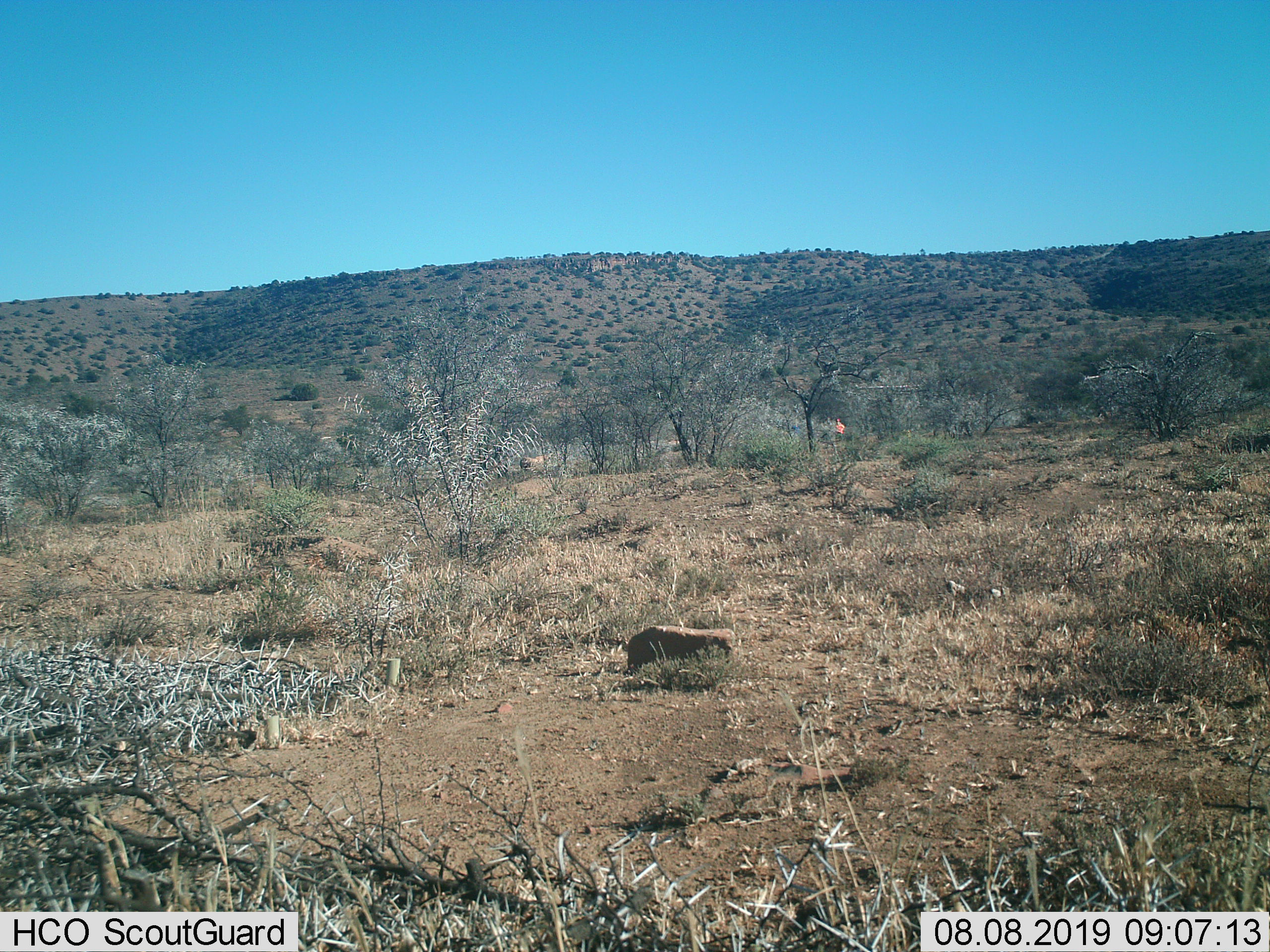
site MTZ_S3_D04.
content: unidentified animal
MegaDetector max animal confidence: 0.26